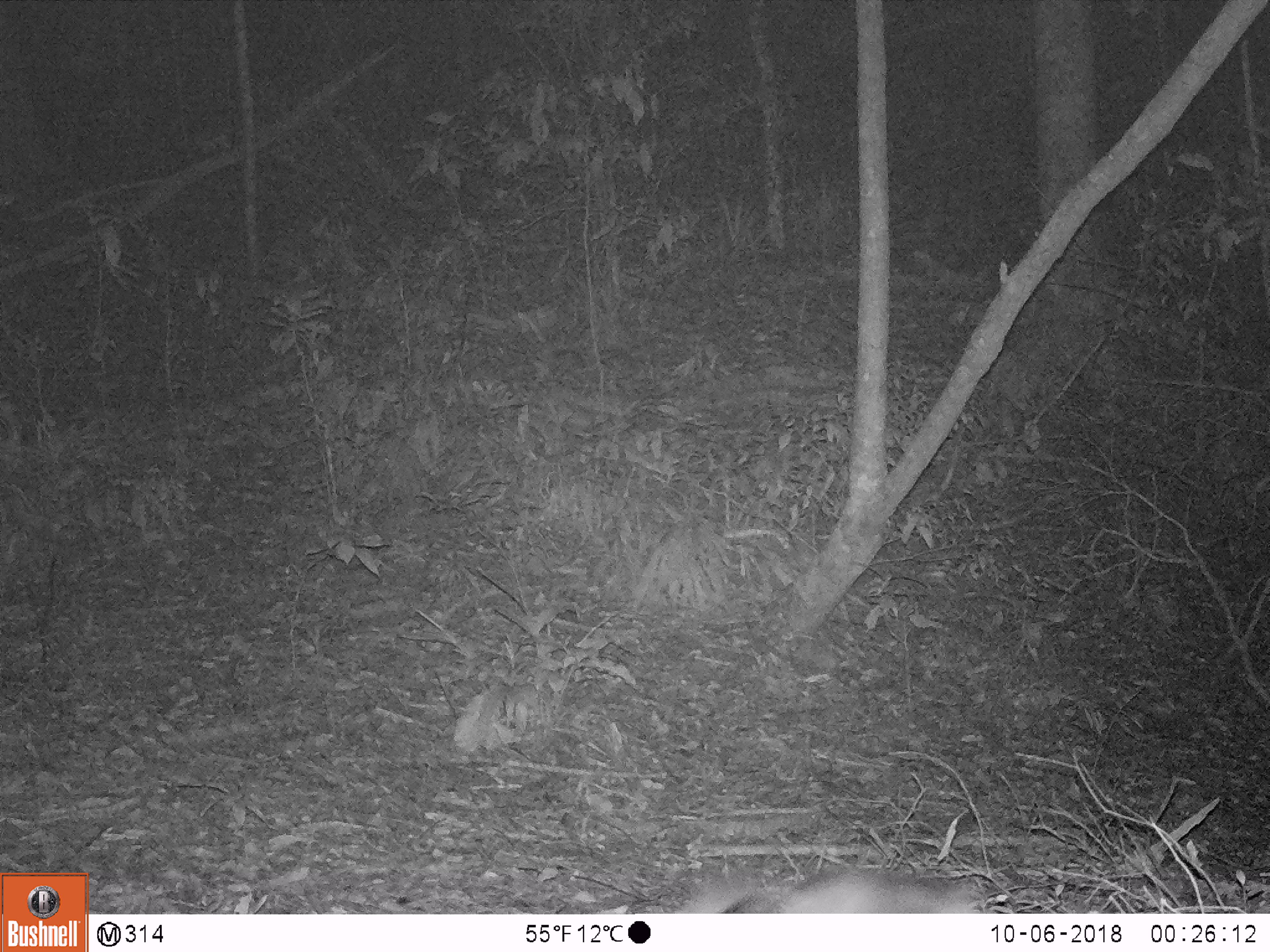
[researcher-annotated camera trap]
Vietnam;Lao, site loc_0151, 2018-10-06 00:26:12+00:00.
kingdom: Animalia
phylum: Chordata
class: Mammalia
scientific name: Mammalia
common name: mammal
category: unidentified small mammal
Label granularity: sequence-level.